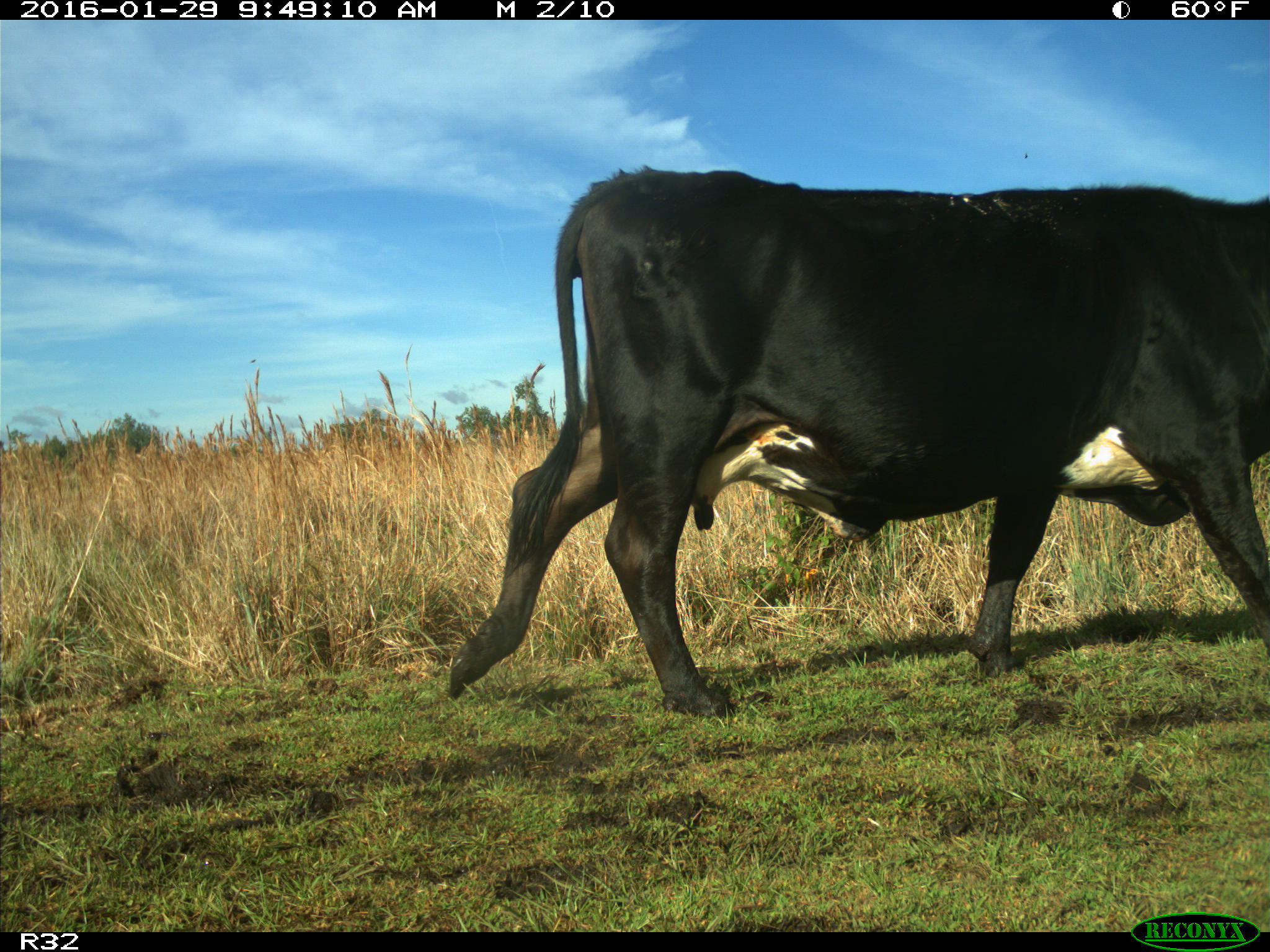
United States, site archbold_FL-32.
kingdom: Animalia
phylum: Chordata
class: Mammalia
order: Artiodactyla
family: Bovidae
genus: Bos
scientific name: Bos taurus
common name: domestic cow